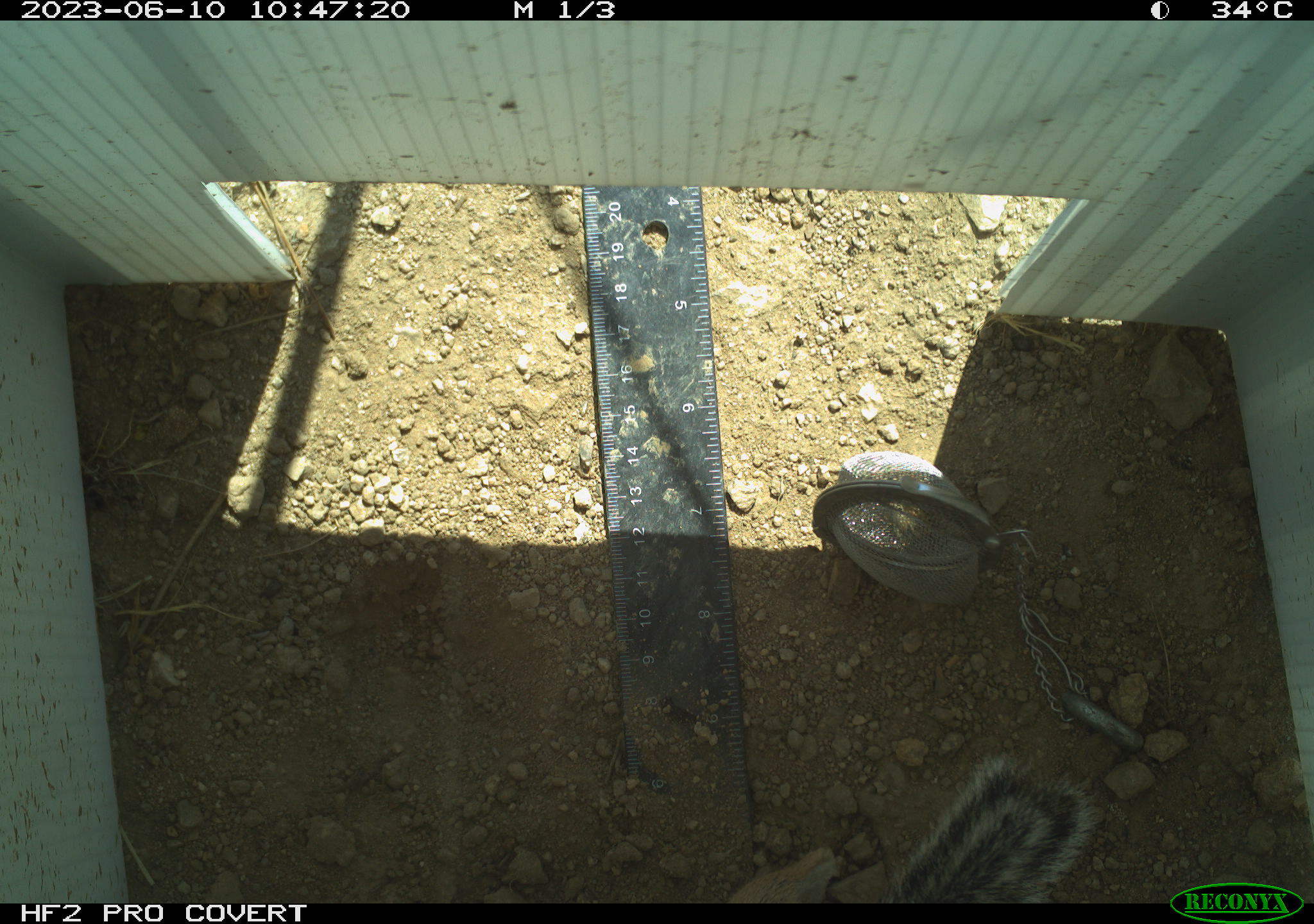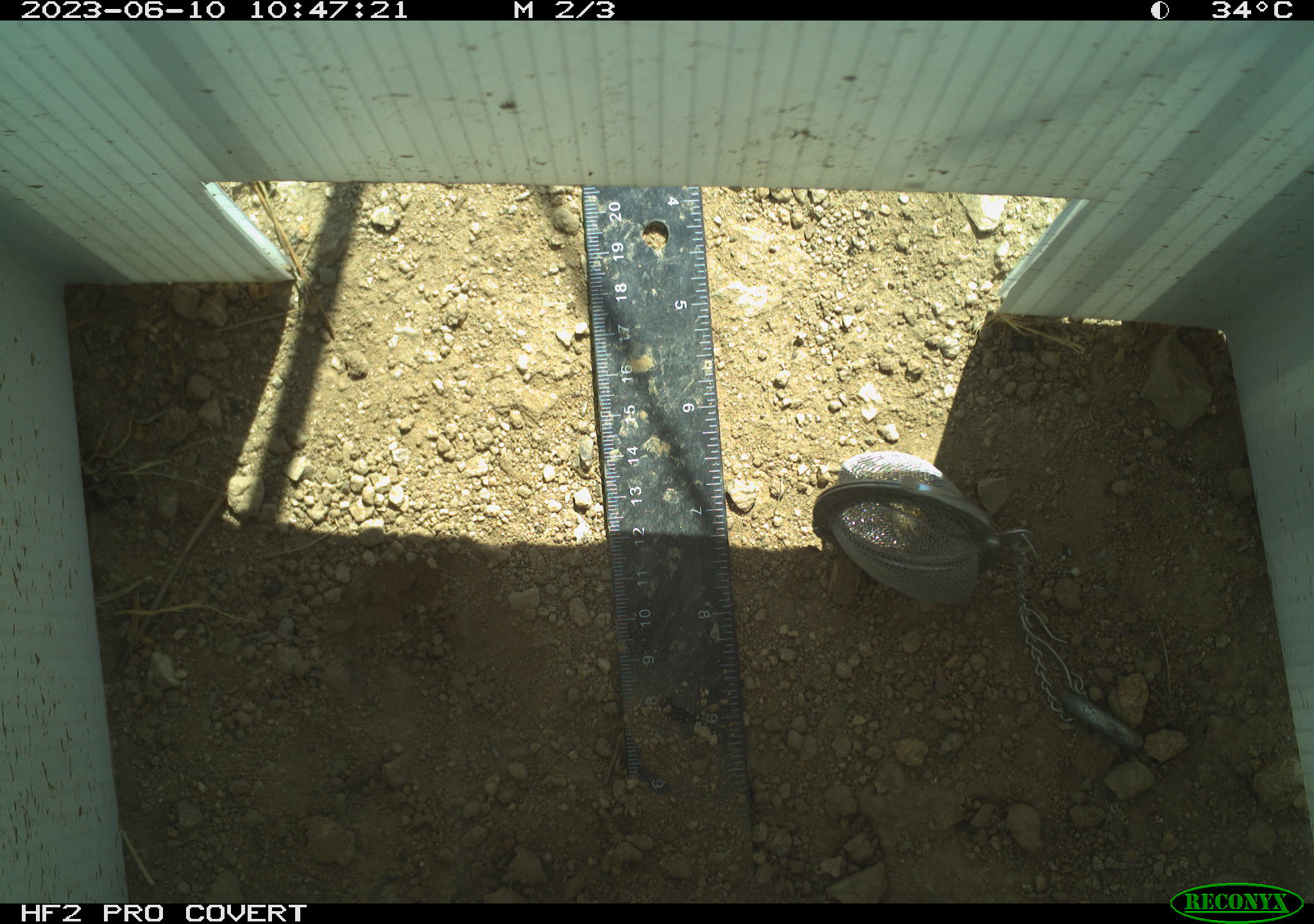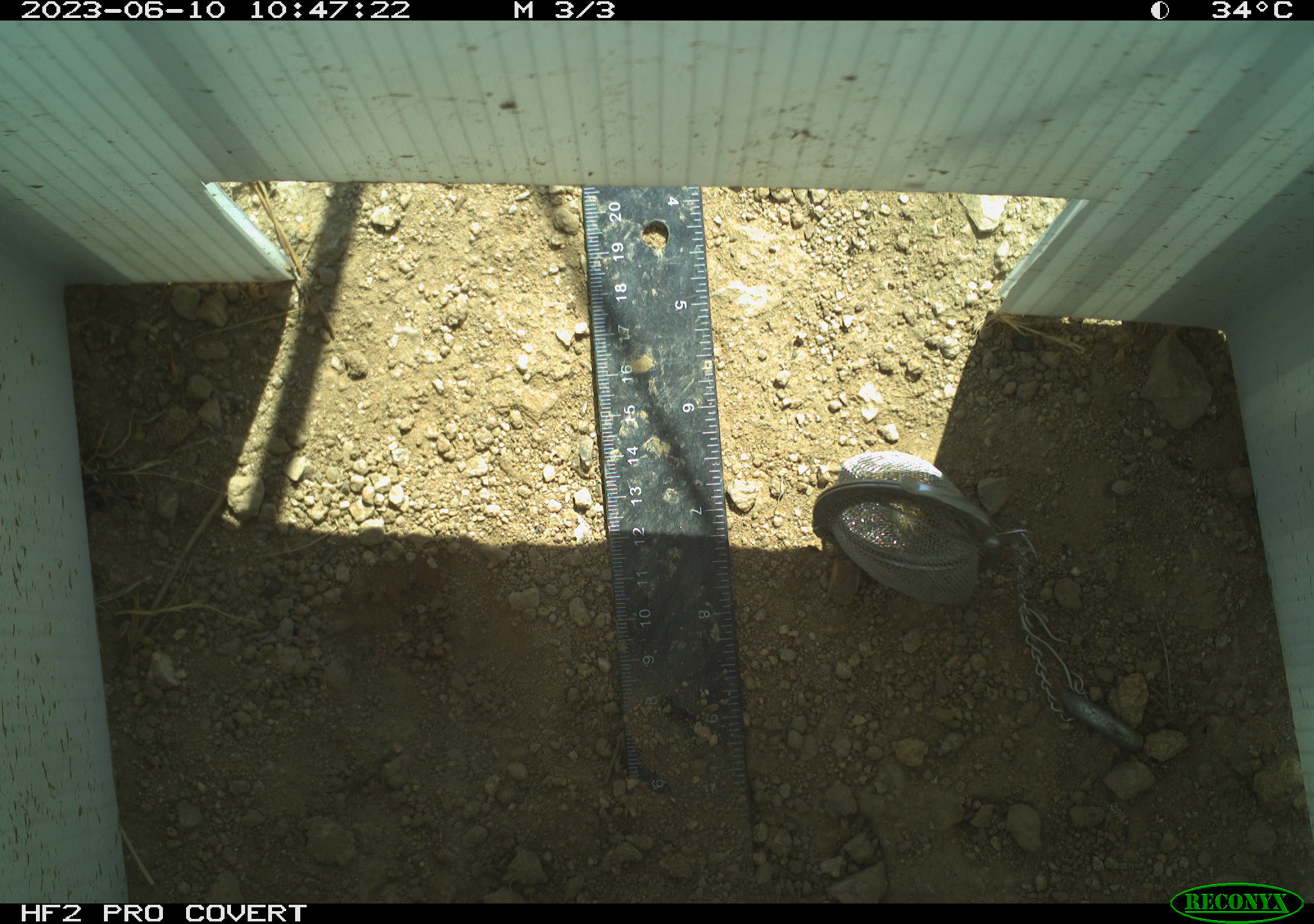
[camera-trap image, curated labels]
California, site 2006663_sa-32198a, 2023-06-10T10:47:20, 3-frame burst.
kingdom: Animalia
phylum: Chordata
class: Mammalia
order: Rodentia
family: Sciuridae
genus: Ammospermophilus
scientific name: Ammospermophilus leucurus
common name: white-tailed antelope squirrel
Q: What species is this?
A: White-tailed antelope squirrel (Ammospermophilus leucurus).